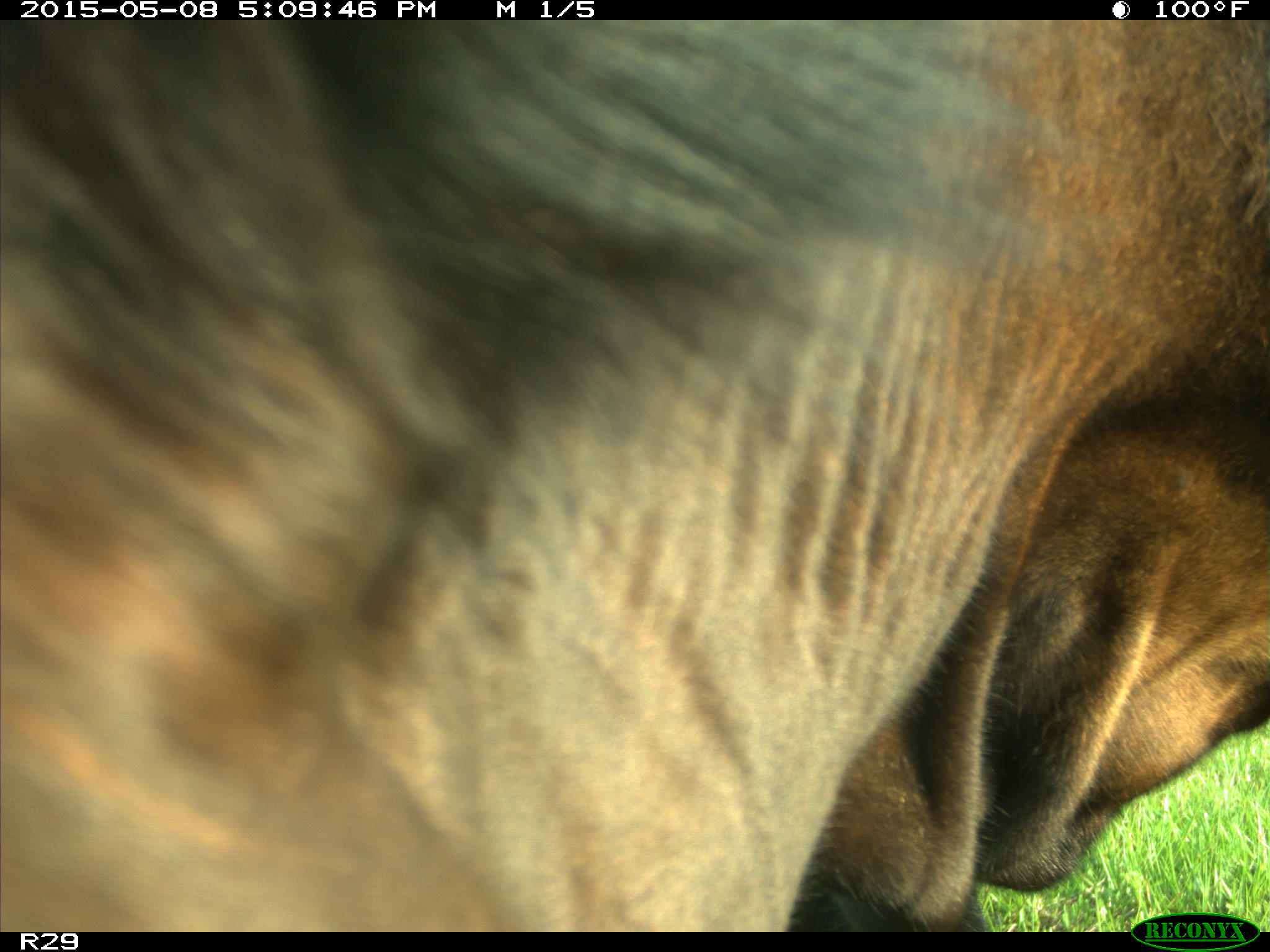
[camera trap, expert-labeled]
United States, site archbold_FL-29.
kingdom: Animalia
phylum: Chordata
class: Mammalia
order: Artiodactyla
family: Bovidae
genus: Bos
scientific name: Bos taurus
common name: domestic cow